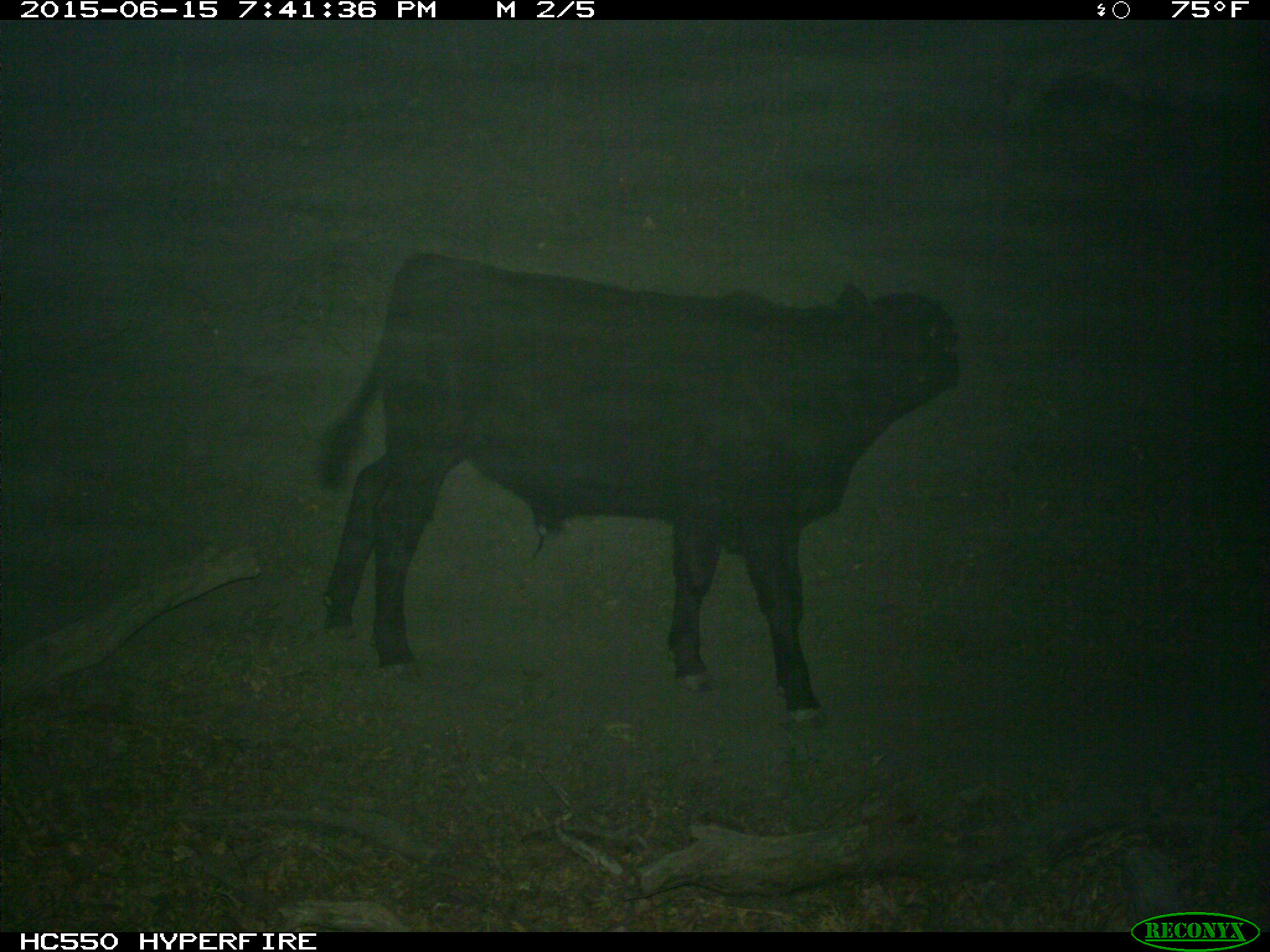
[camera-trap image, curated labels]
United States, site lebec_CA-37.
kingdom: Animalia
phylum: Chordata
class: Mammalia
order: Artiodactyla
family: Bovidae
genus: Bos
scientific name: Bos taurus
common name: domestic cow